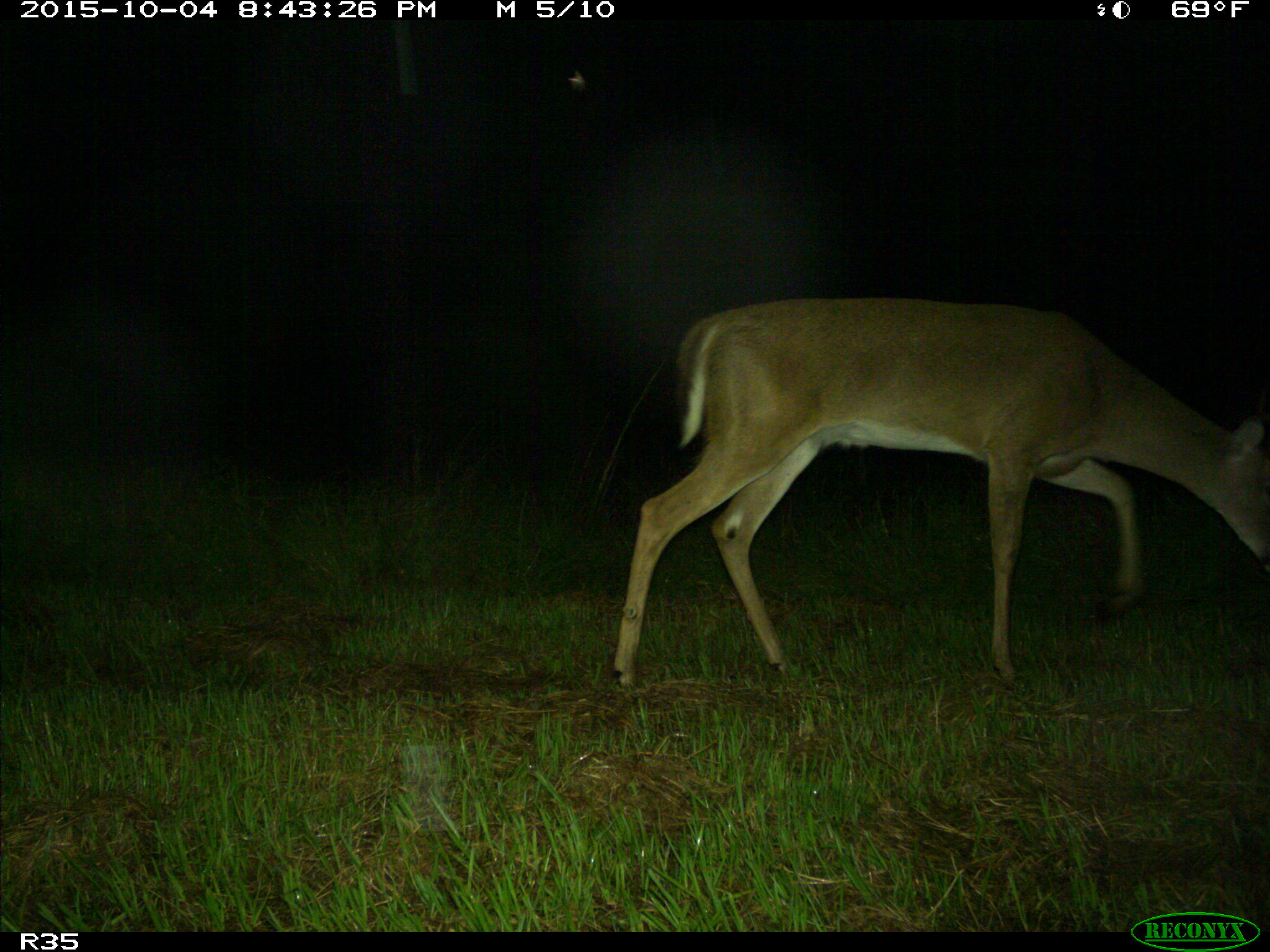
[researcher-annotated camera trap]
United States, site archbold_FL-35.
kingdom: Animalia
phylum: Chordata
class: Mammalia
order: Artiodactyla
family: Cervidae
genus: Odocoileus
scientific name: Odocoileus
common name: deer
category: unidentified deer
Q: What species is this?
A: Unidentified deer (deer) (Odocoileus).